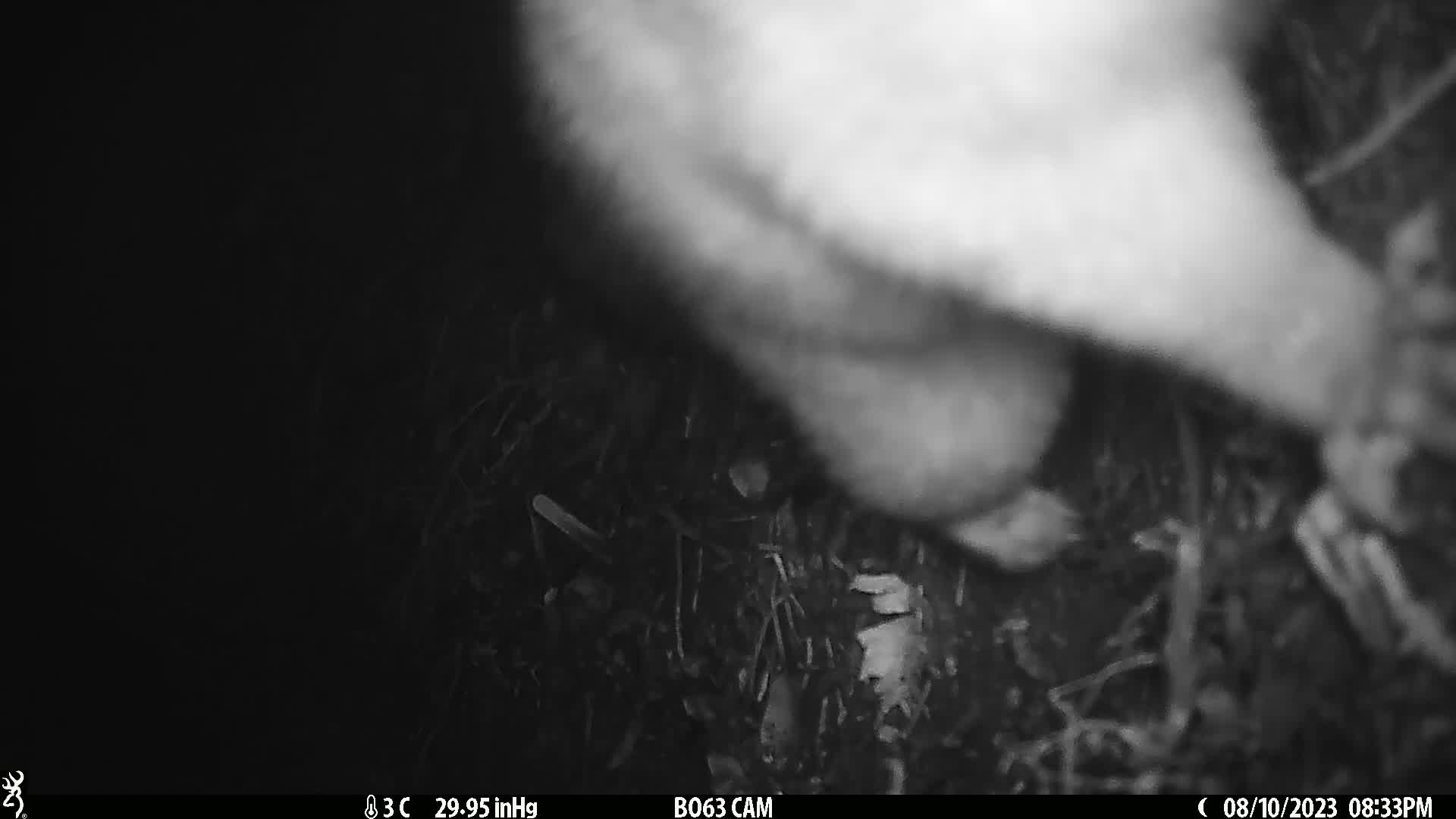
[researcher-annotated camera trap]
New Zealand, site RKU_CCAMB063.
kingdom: Animalia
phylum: Chordata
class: Mammalia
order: Diprotodontia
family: Phalangeridae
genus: Trichosurus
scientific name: Trichosurus vulpecula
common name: common brushtail possum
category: possum